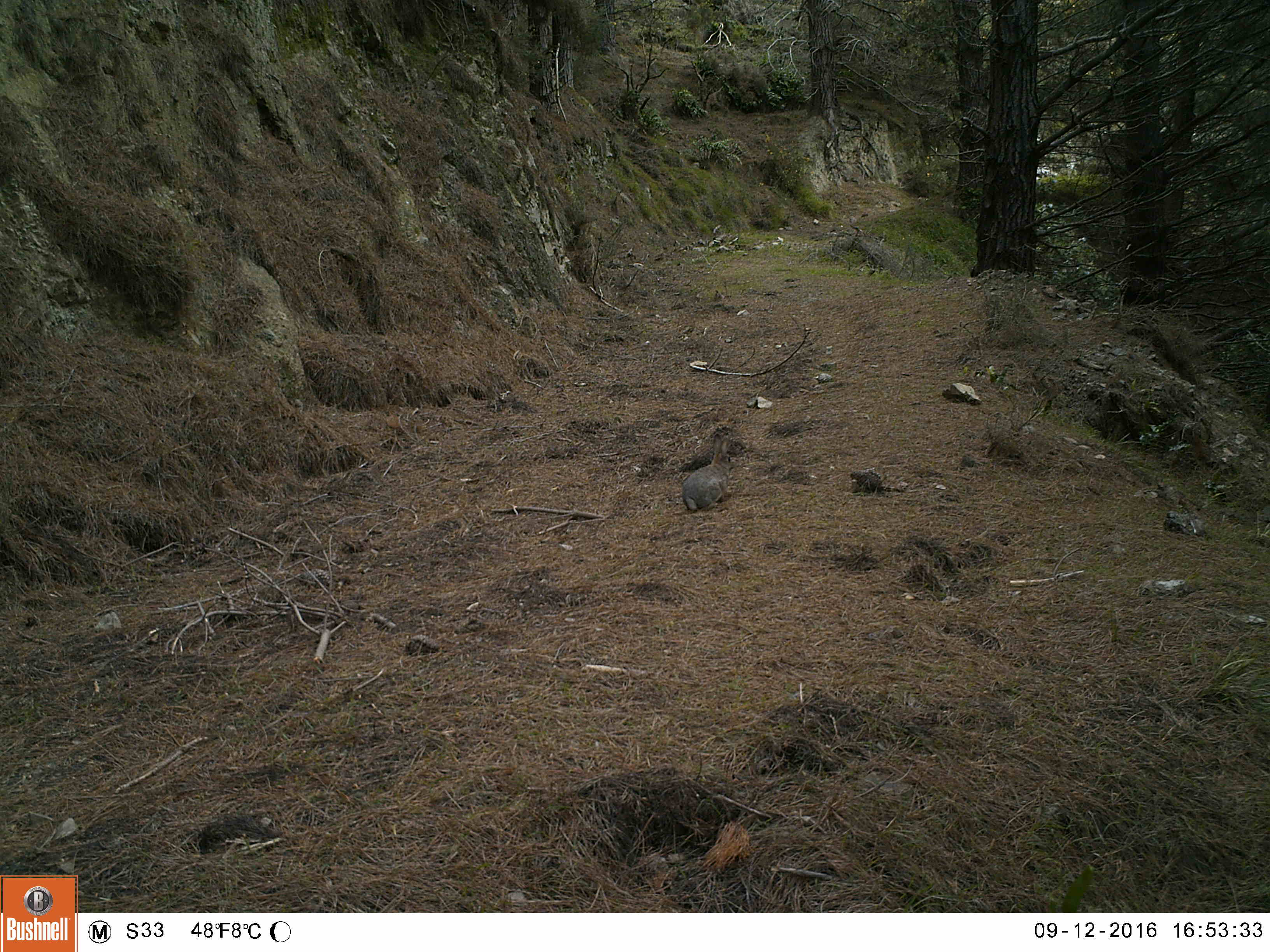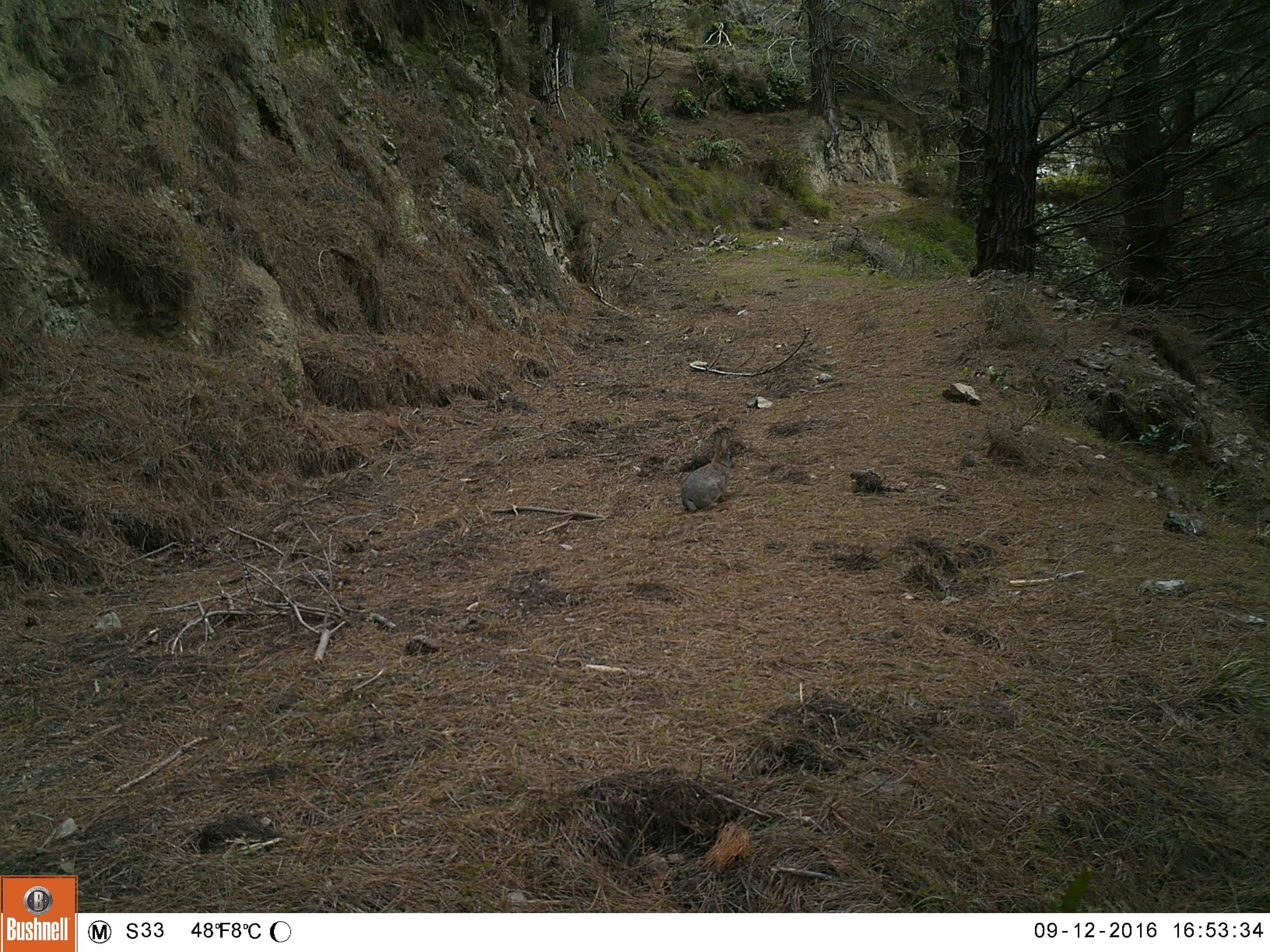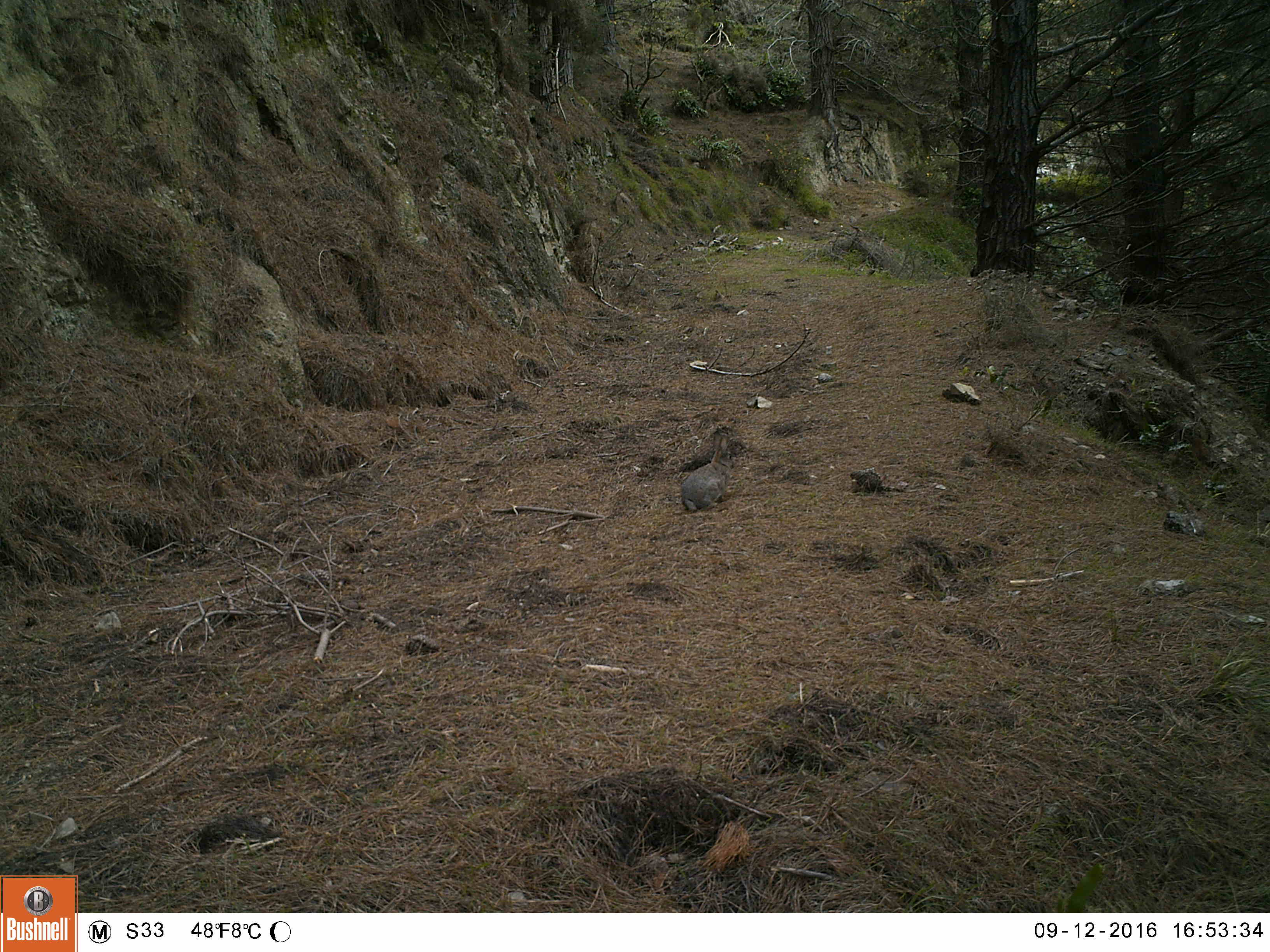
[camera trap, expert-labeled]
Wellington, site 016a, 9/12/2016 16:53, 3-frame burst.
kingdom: Animalia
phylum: Chordata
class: Mammalia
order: Lagomorpha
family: Leporidae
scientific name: Leporidae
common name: rabbit